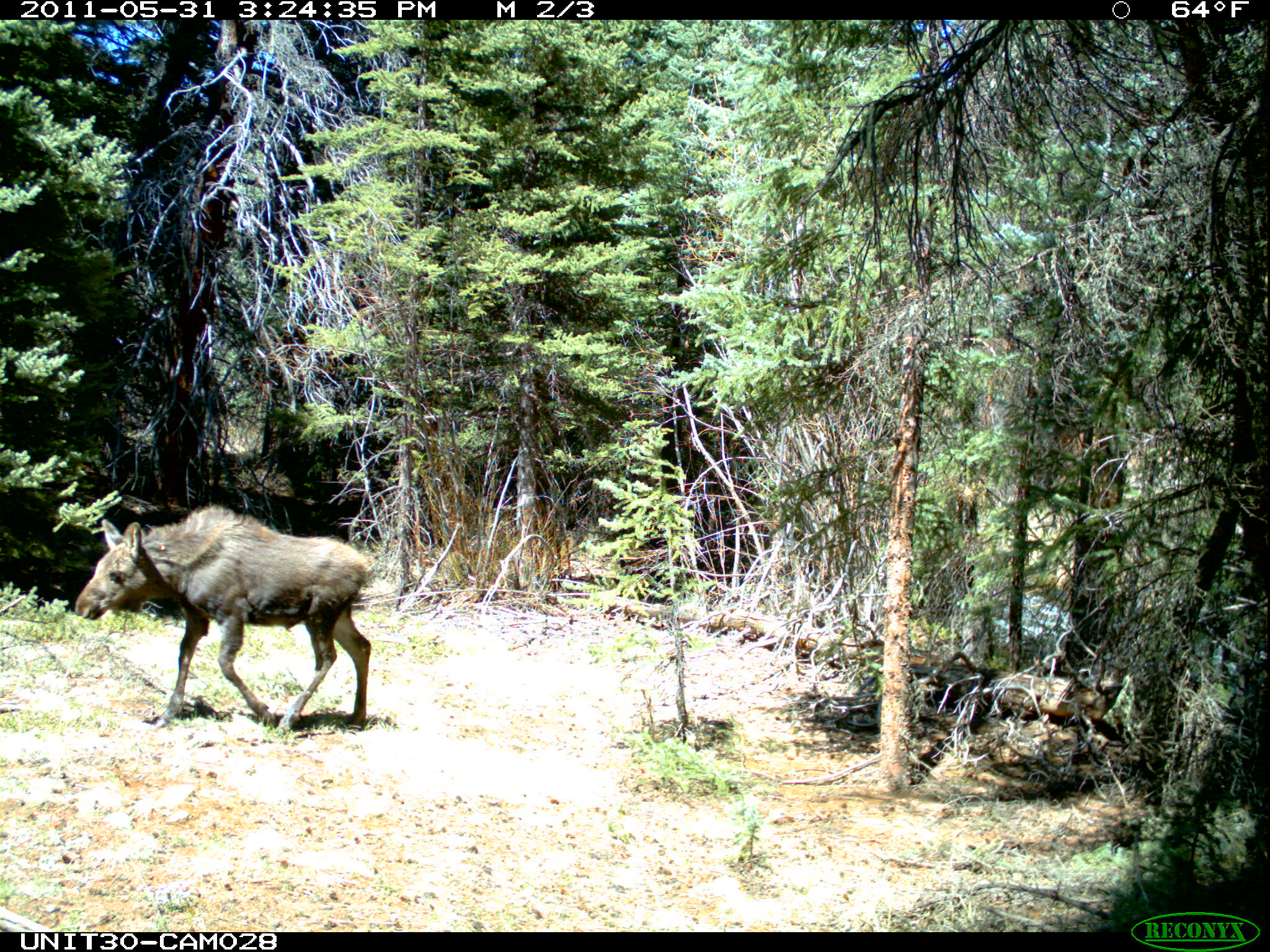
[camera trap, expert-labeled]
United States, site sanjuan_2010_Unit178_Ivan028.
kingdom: Animalia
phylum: Chordata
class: Mammalia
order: Artiodactyla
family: Cervidae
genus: Alces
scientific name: Alces alces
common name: moose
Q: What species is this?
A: Alces alces (moose).